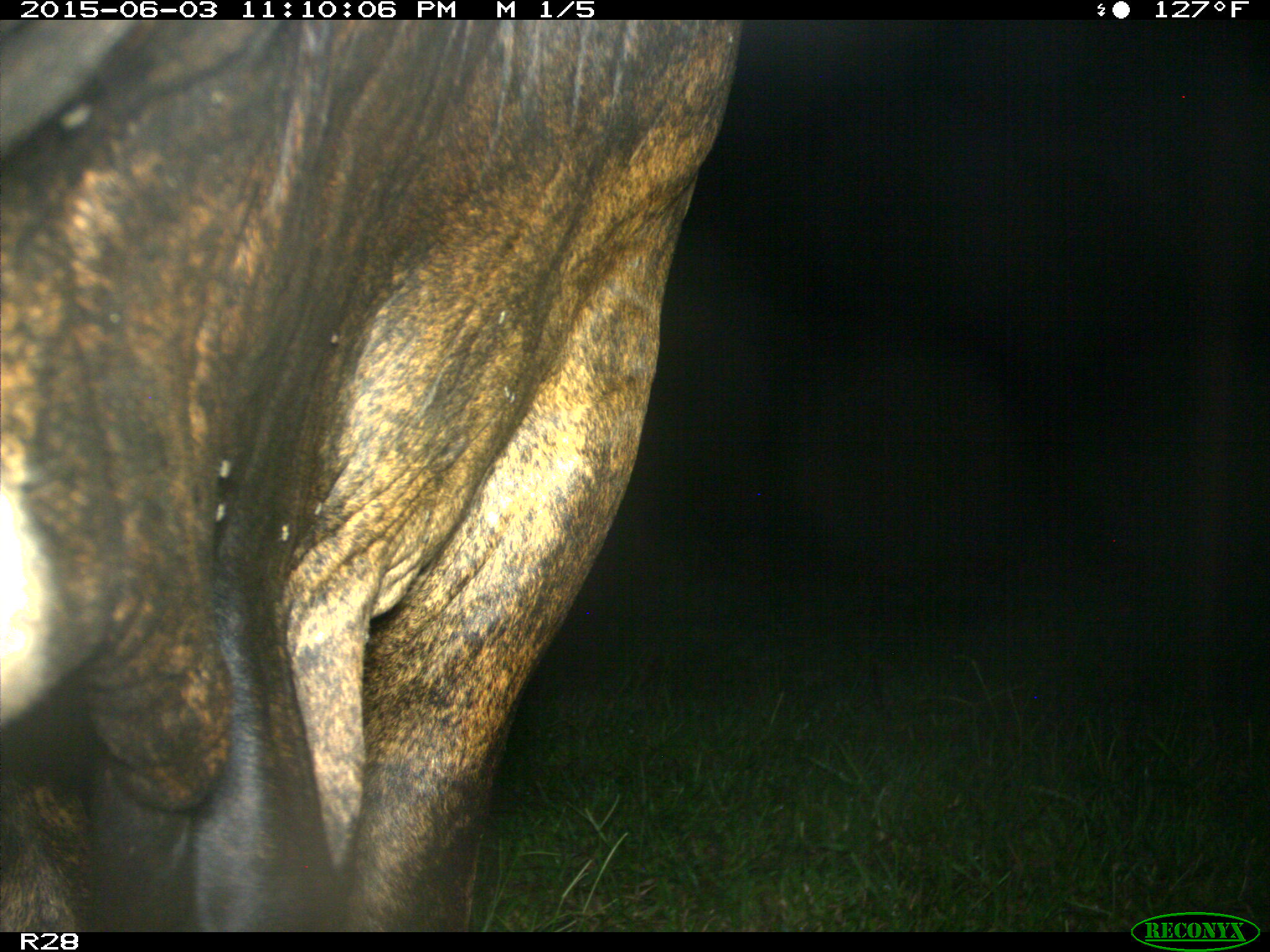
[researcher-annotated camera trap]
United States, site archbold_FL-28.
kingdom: Animalia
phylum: Chordata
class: Mammalia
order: Artiodactyla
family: Bovidae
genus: Bos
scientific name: Bos taurus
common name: domestic cow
Bos taurus (domestic cow).